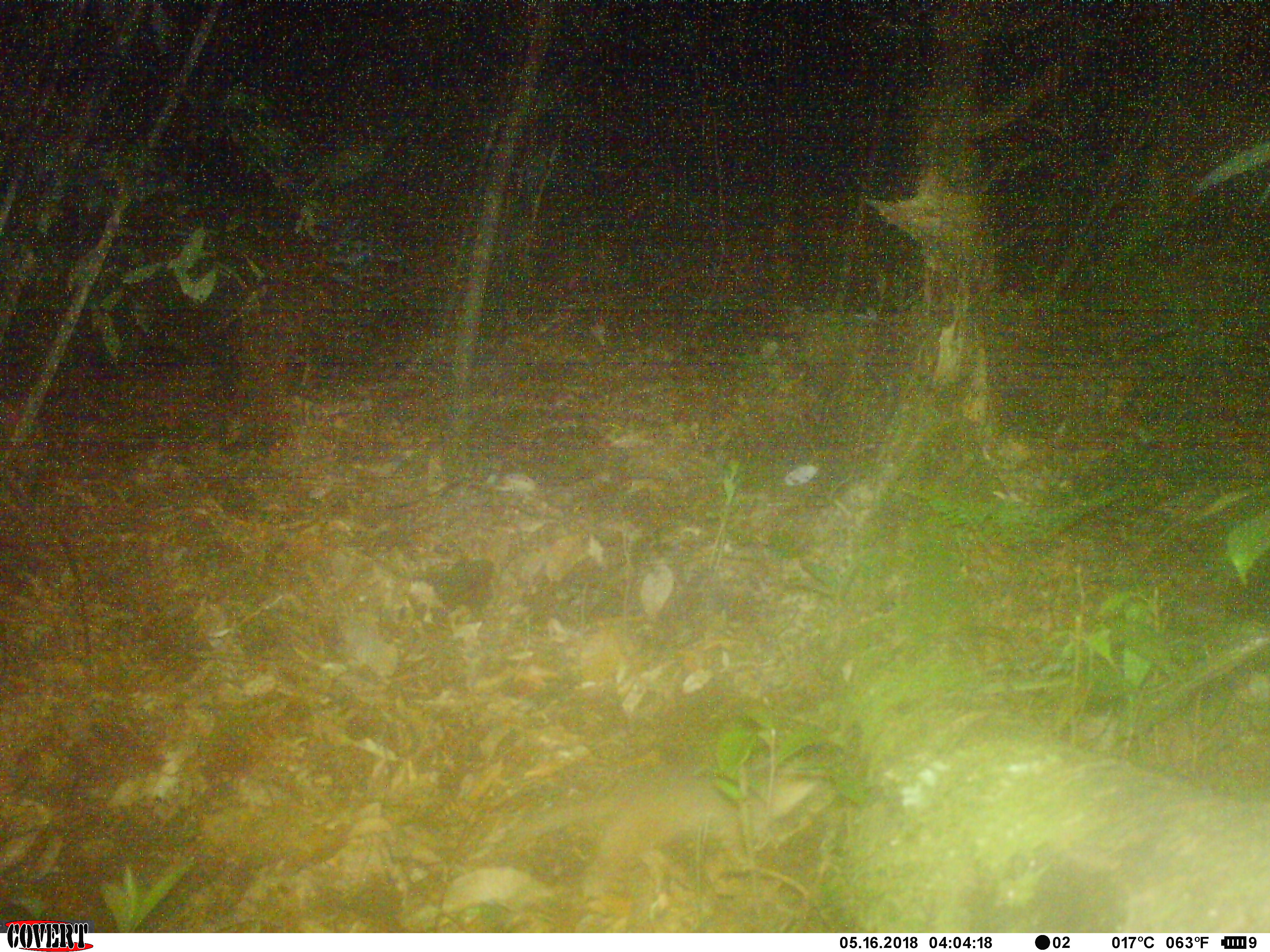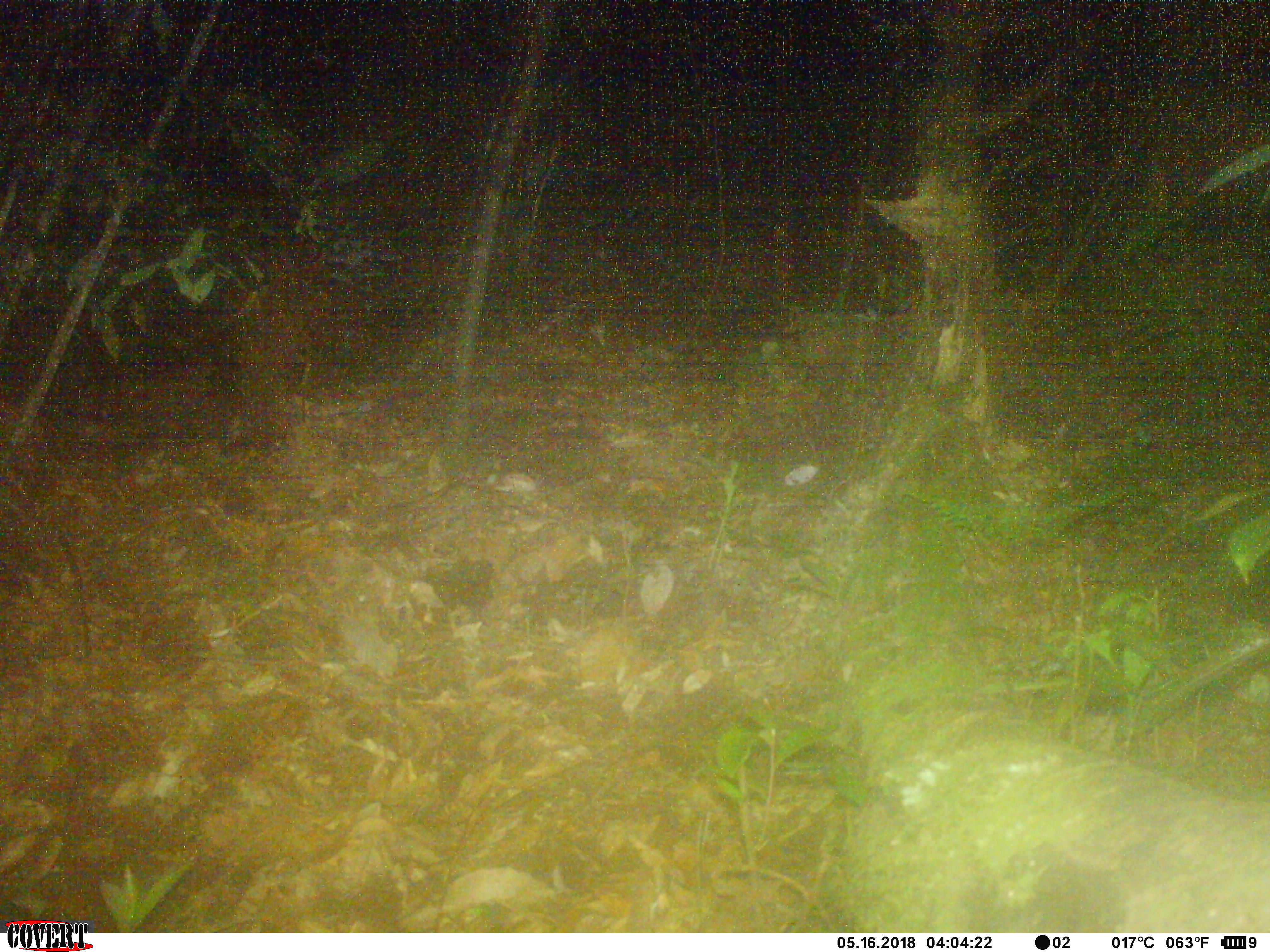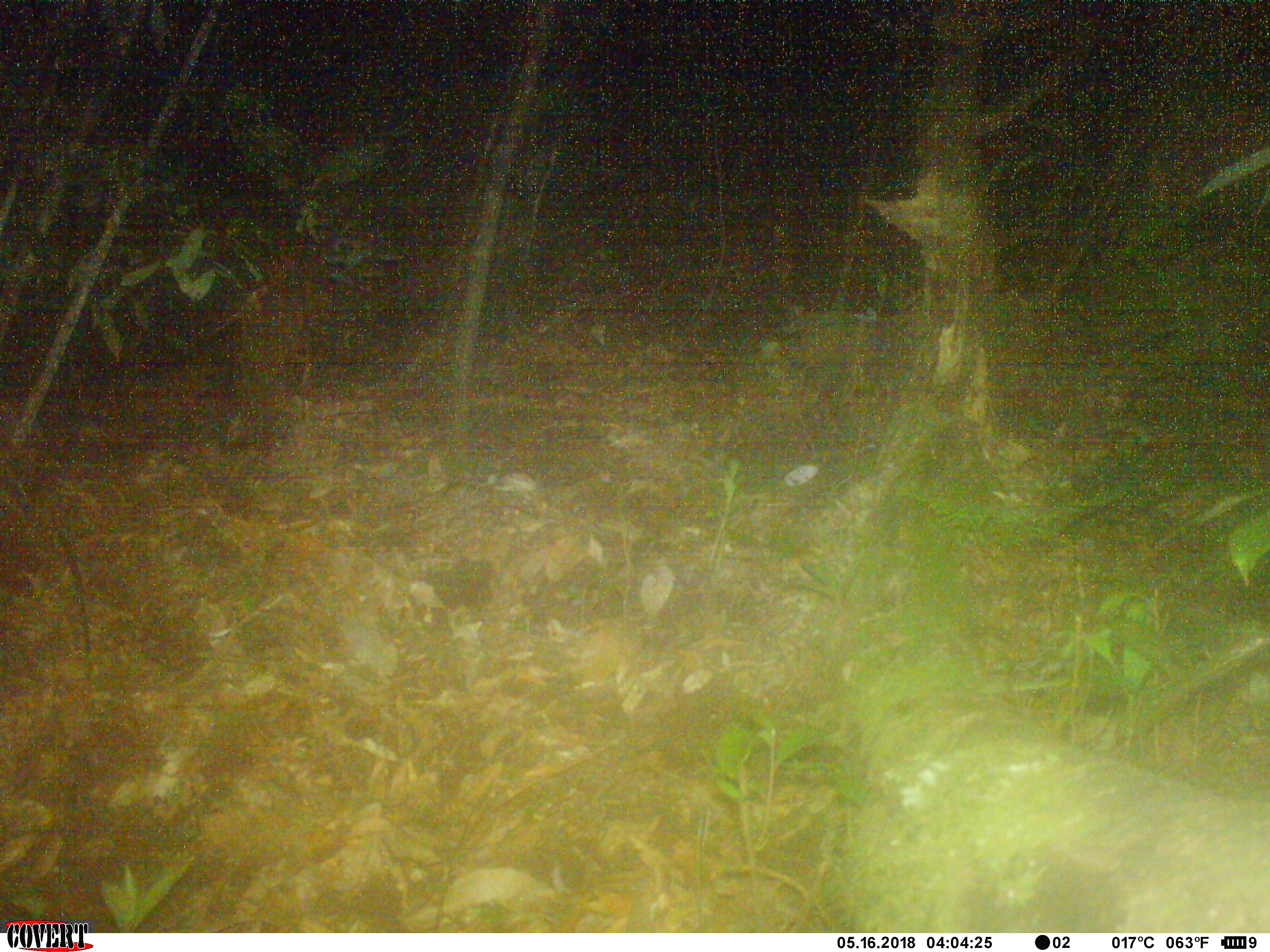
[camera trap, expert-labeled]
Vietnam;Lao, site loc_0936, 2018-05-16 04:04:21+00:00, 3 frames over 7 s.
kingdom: Animalia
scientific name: Animalia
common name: animal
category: unidentified animal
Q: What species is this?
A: Unidentified animal (animal) (Animalia).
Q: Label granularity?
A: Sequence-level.